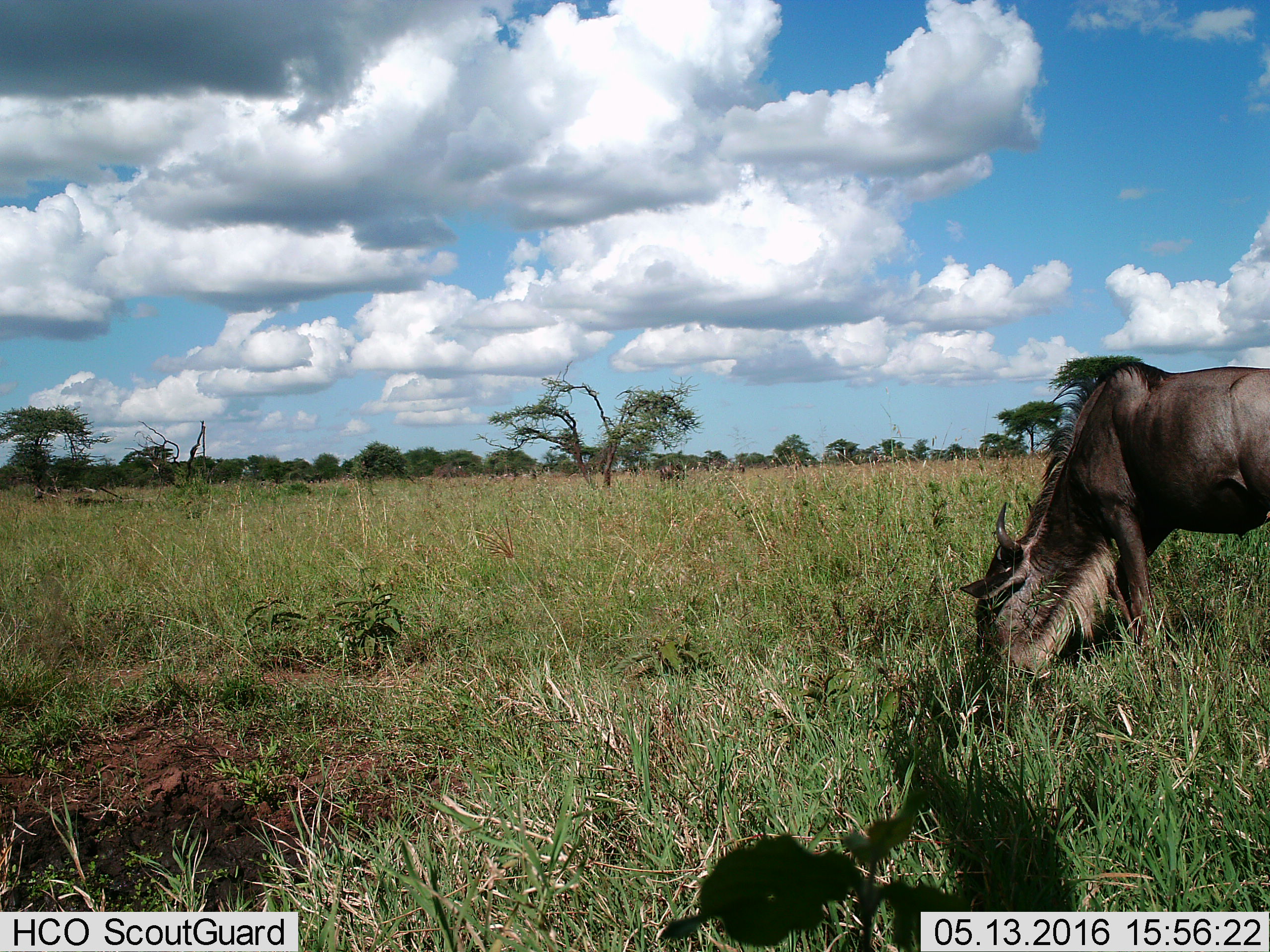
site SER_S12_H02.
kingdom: Animalia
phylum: Chordata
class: Mammalia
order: Artiodactyla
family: Bovidae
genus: Connochaetes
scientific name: Connochaetes taurinus taurinus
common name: blue wildebeest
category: wildebeestblue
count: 1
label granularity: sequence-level